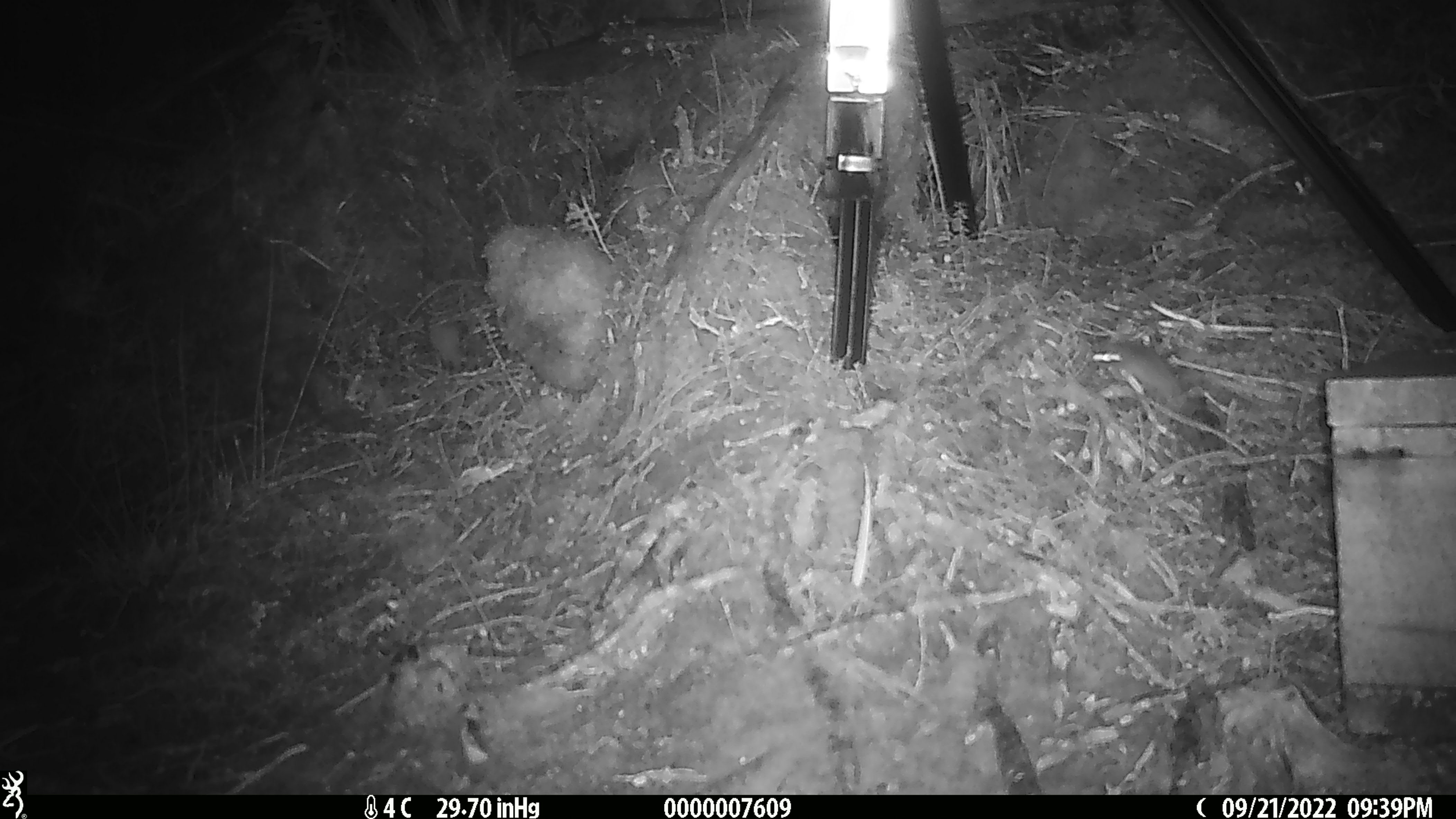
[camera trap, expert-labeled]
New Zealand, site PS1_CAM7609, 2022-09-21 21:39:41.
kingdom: Animalia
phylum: Chordata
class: Mammalia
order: Rodentia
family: Muridae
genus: Mus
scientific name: Mus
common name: mouse